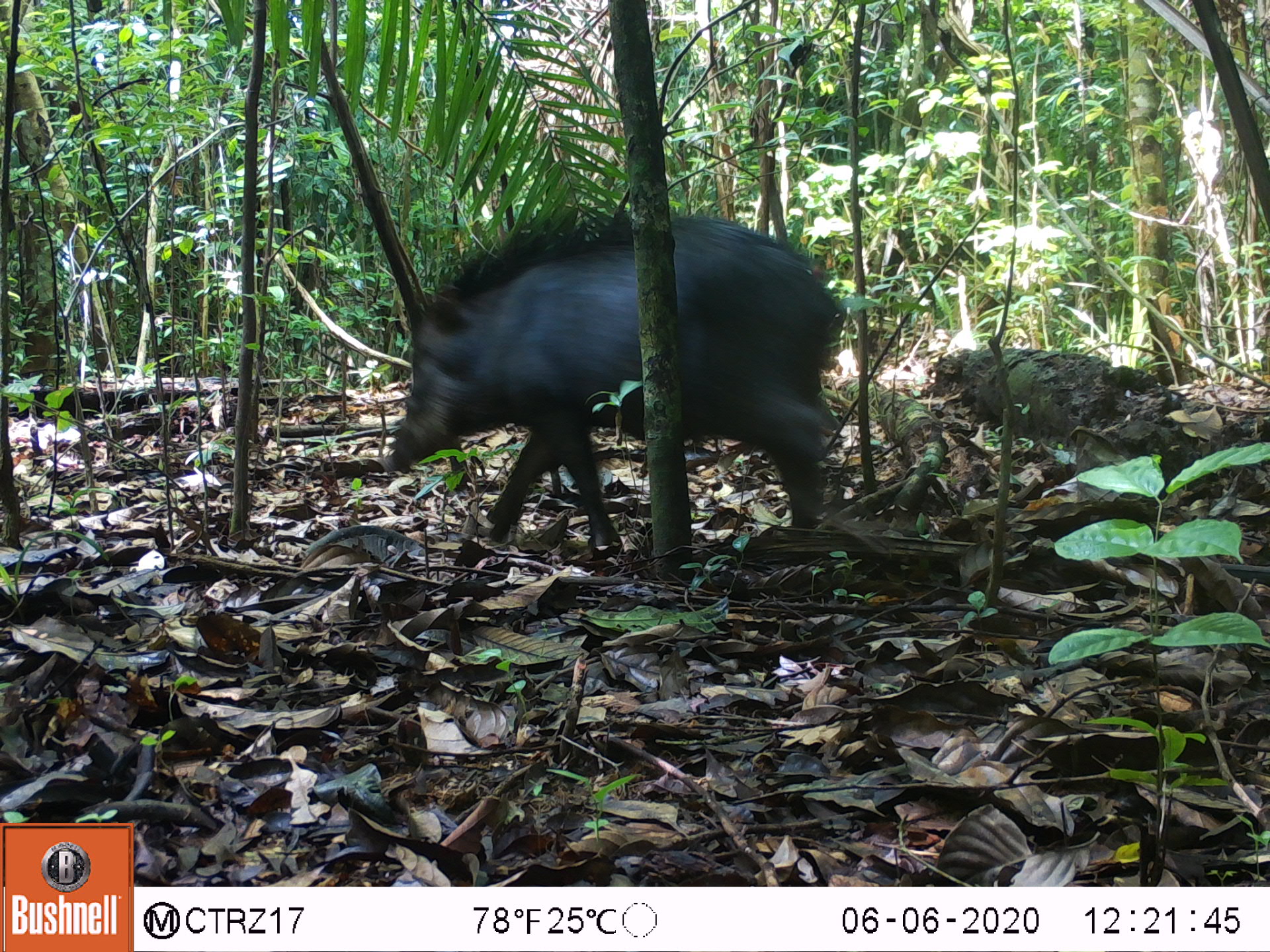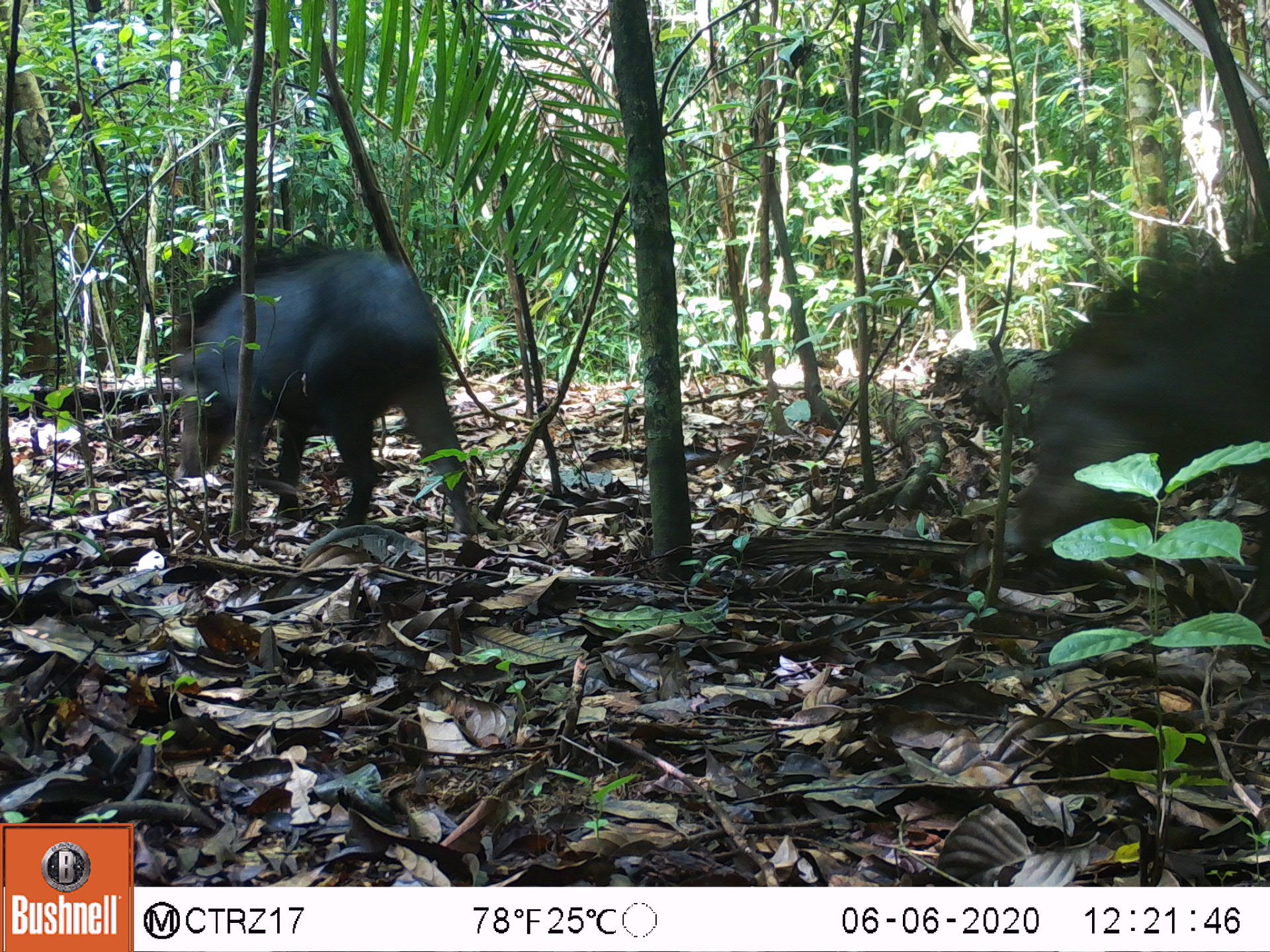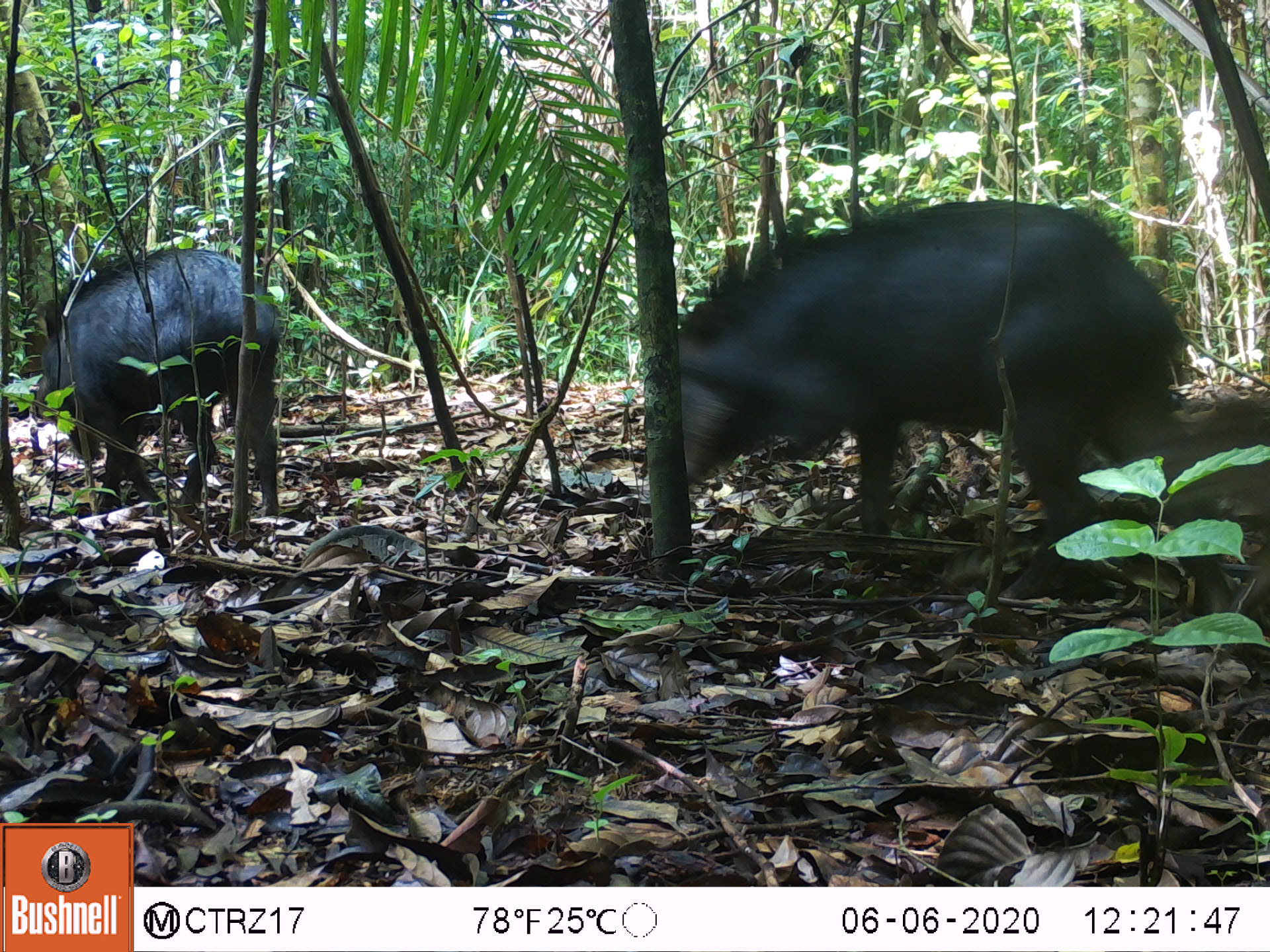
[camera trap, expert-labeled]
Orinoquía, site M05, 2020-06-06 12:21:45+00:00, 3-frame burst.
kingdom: Animalia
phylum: Chordata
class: Mammalia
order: Artiodactyla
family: Tayassuidae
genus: Tayassu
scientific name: Tayassu pecari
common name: white-lipped peccary